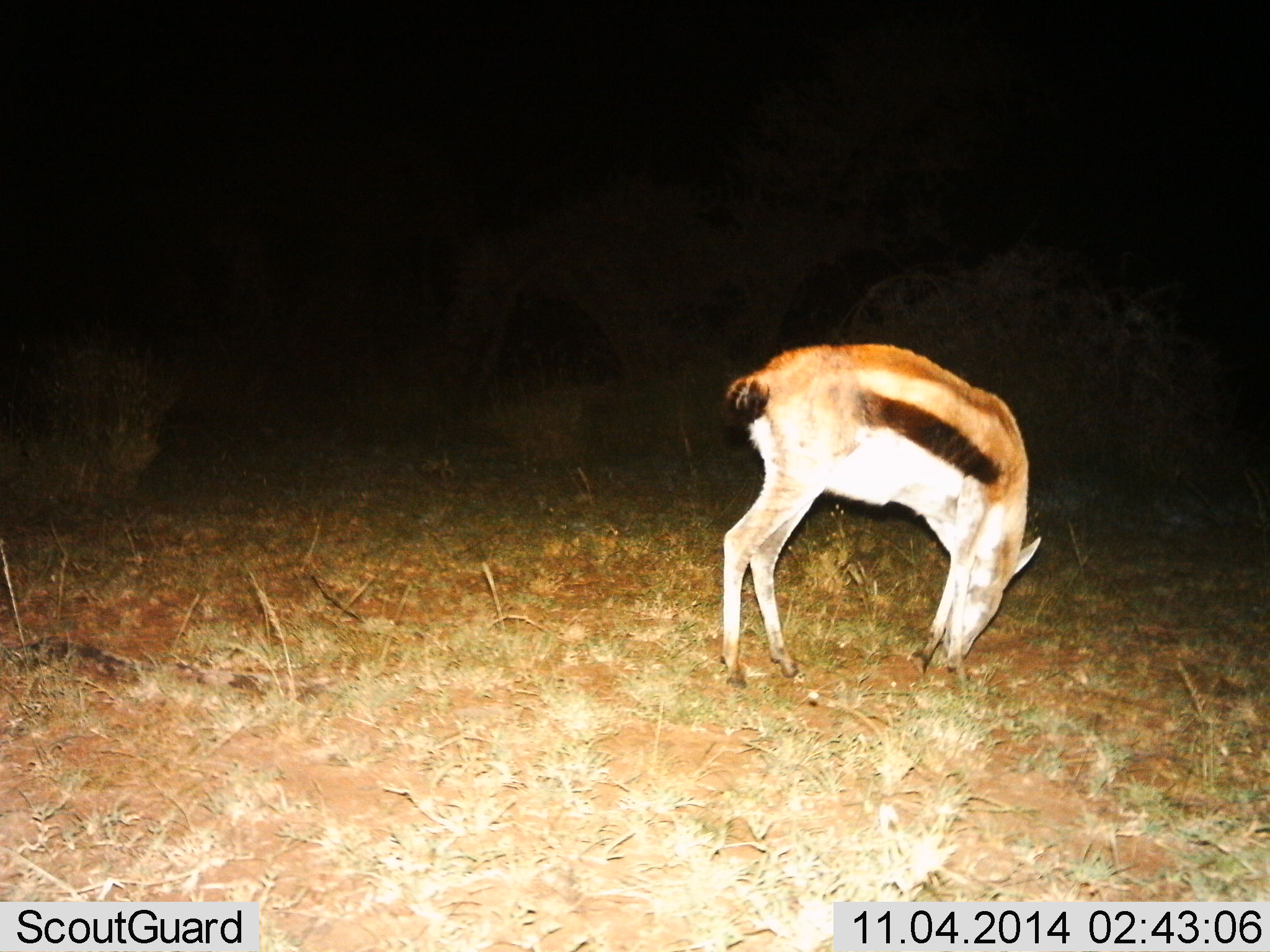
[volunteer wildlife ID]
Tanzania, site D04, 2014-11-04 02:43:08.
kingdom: Animalia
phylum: Chordata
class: Mammalia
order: Artiodactyla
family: Bovidae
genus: Eudorcas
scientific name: Eudorcas thomsonii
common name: thomson's gazelle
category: gazellethomsons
Gazellethomsons (thomson's gazelle) (Eudorcas thomsonii), count 1. Behavior (volunteer vote fractions): standing 30%, resting 0%, moving 0%, interacting 0%. Young present (vote fraction): 0%. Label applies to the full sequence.